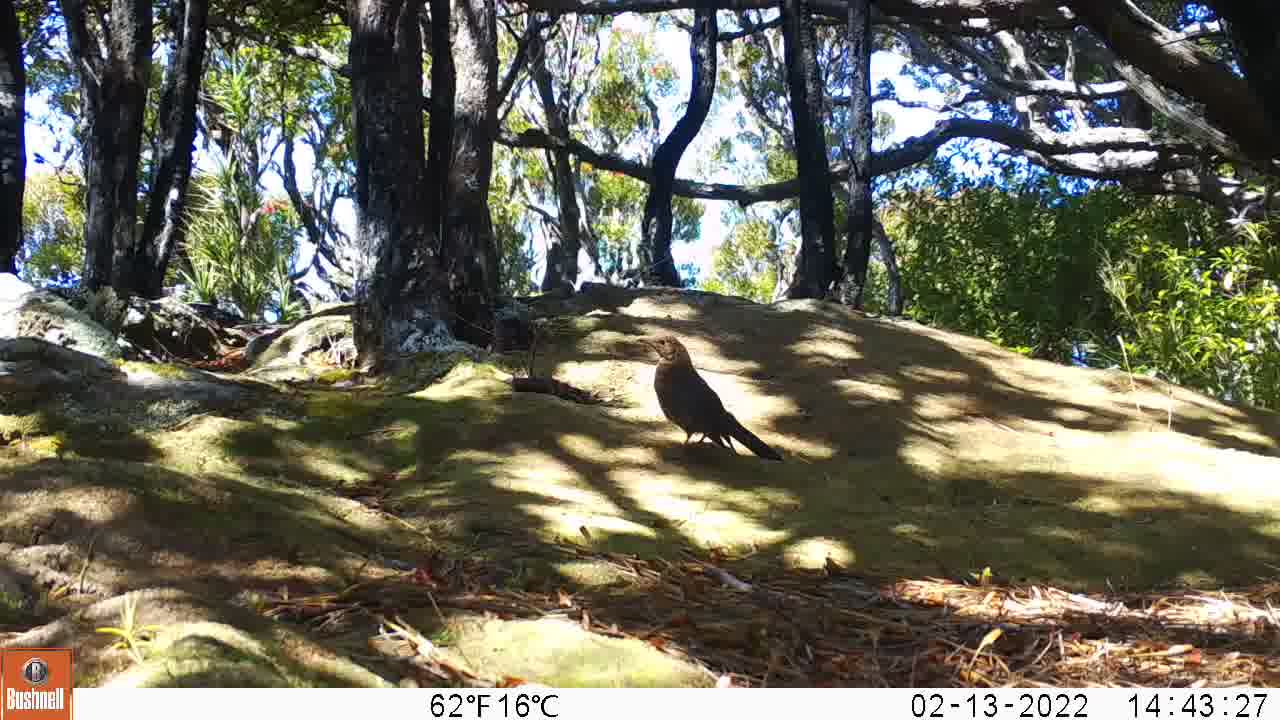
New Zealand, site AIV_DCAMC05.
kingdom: Animalia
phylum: Chordata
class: Aves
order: Passeriformes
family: Turdidae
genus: Turdus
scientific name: Turdus merula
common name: eurasian blackbird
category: blackbird